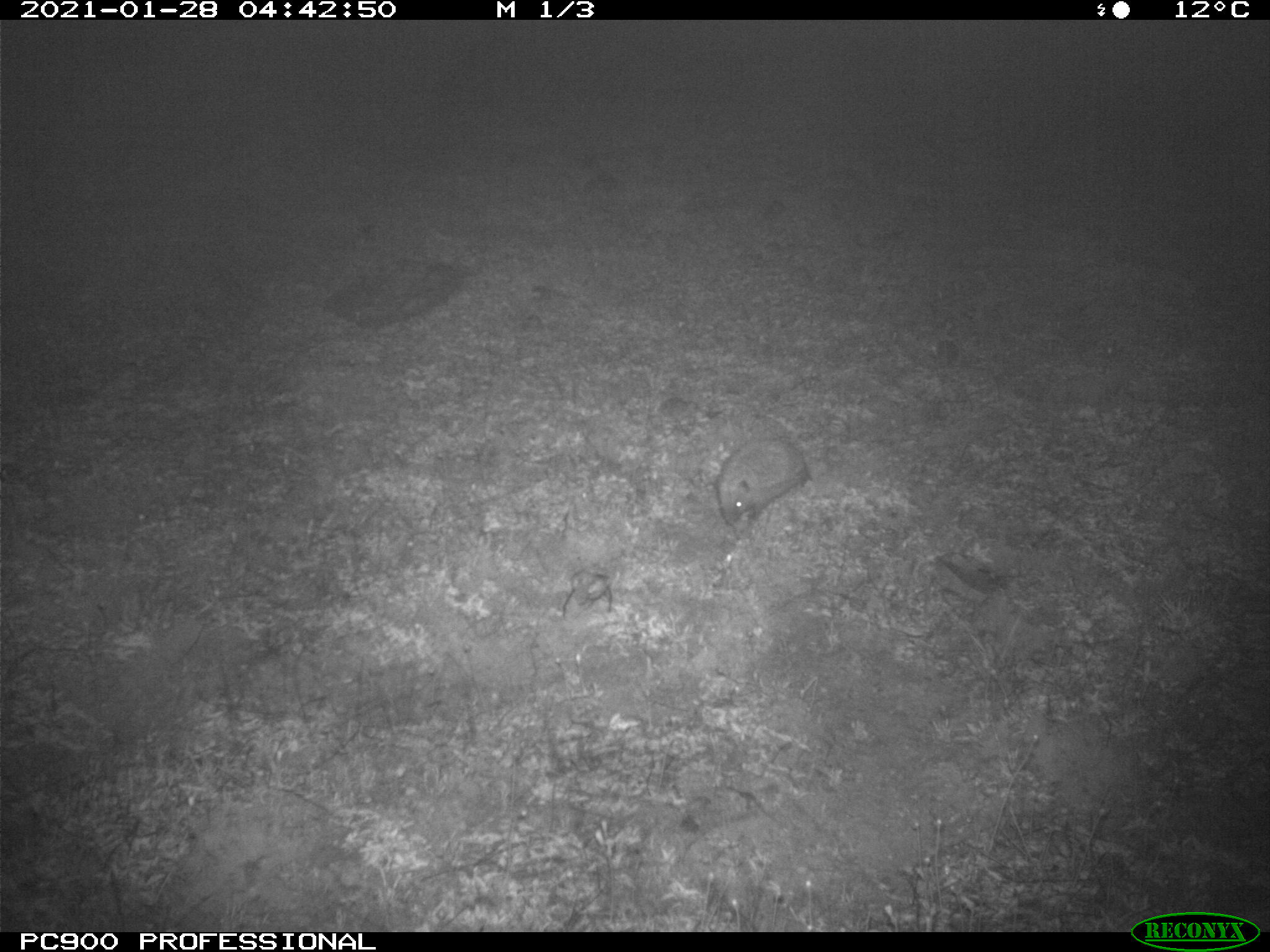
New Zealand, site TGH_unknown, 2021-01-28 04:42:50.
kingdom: Animalia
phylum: Chordata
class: Mammalia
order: Eulipotyphla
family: Erinaceidae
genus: Erinaceus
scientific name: Erinaceus europaeus europaeus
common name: european hedgehog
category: hedgehog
Hedgehog (european hedgehog) (Erinaceus europaeus europaeus).